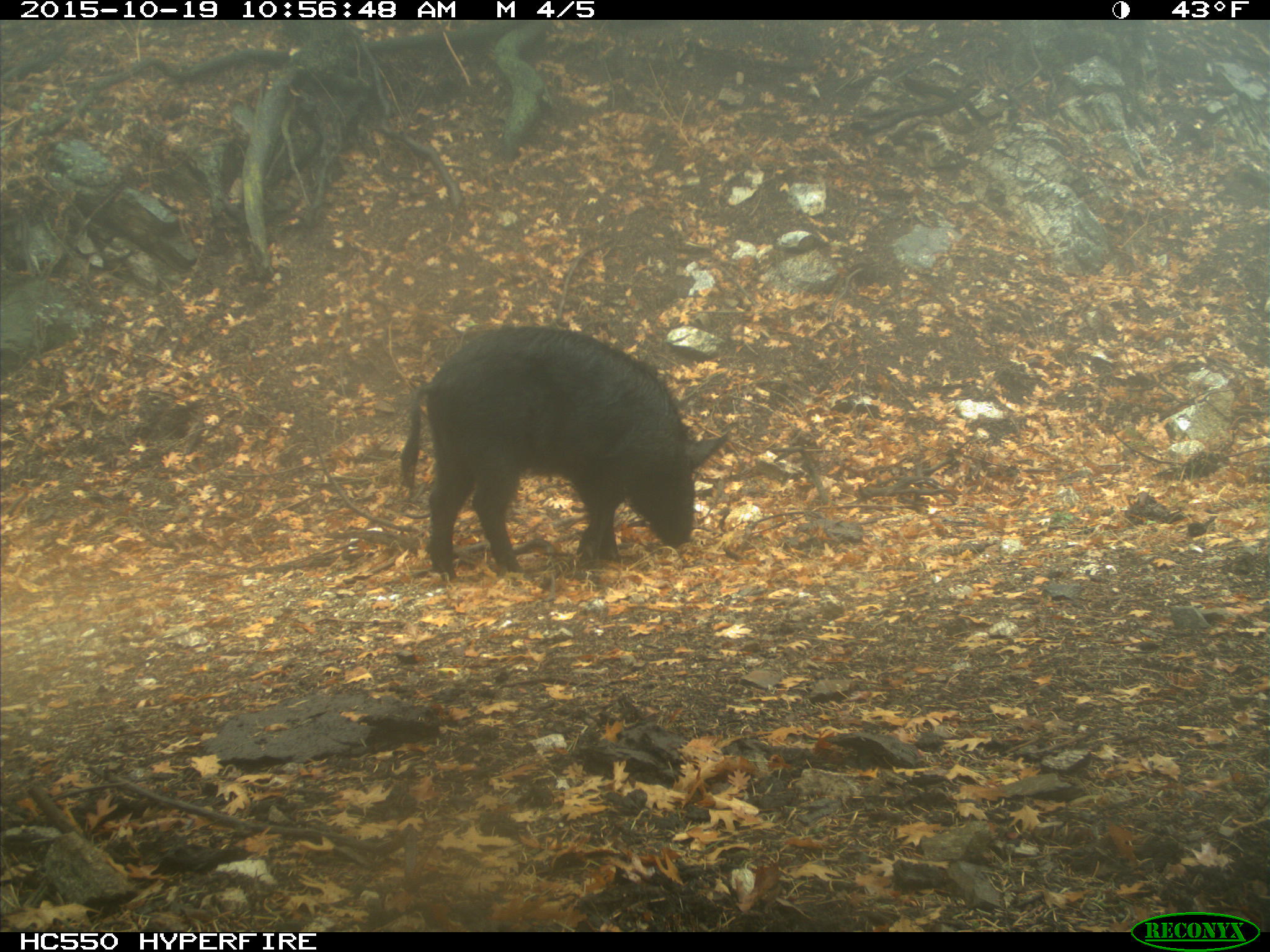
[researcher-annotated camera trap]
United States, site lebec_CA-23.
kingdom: Animalia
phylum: Chordata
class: Mammalia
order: Artiodactyla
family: Suidae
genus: Sus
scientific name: Sus scrofa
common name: wild boar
Sus scrofa (wild boar).